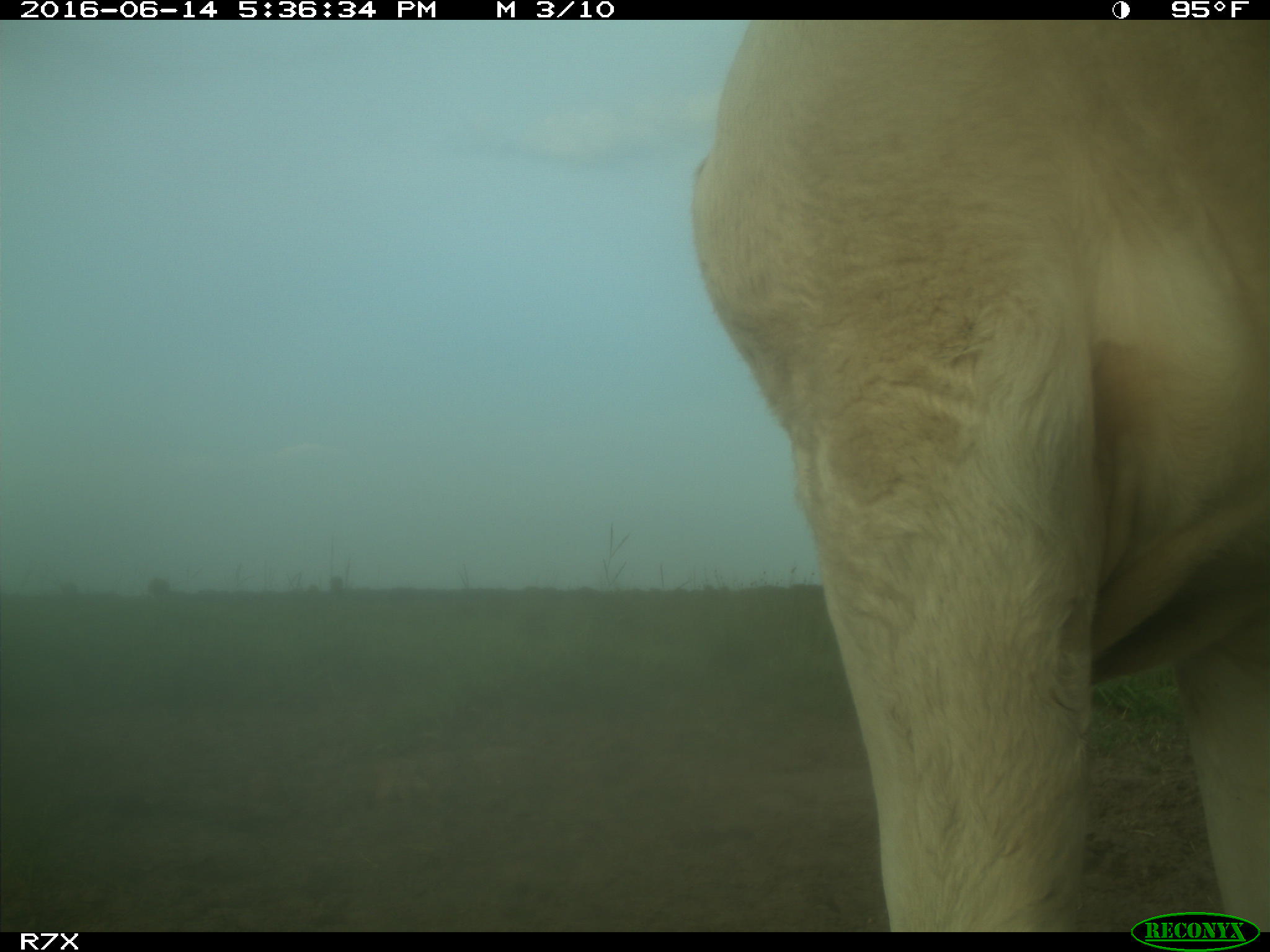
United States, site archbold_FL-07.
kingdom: Animalia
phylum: Chordata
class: Mammalia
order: Artiodactyla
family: Bovidae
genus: Bos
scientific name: Bos taurus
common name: domestic cow